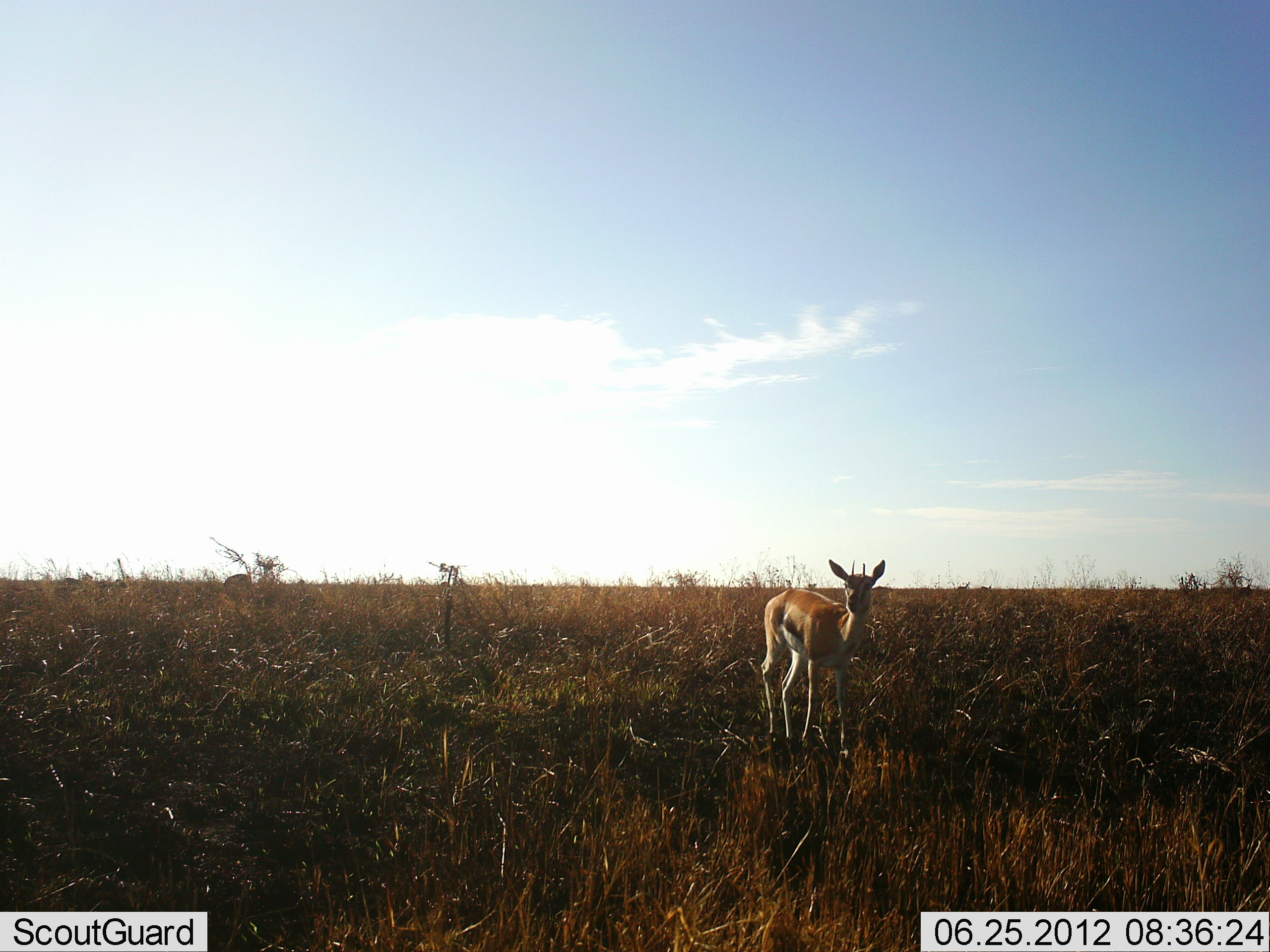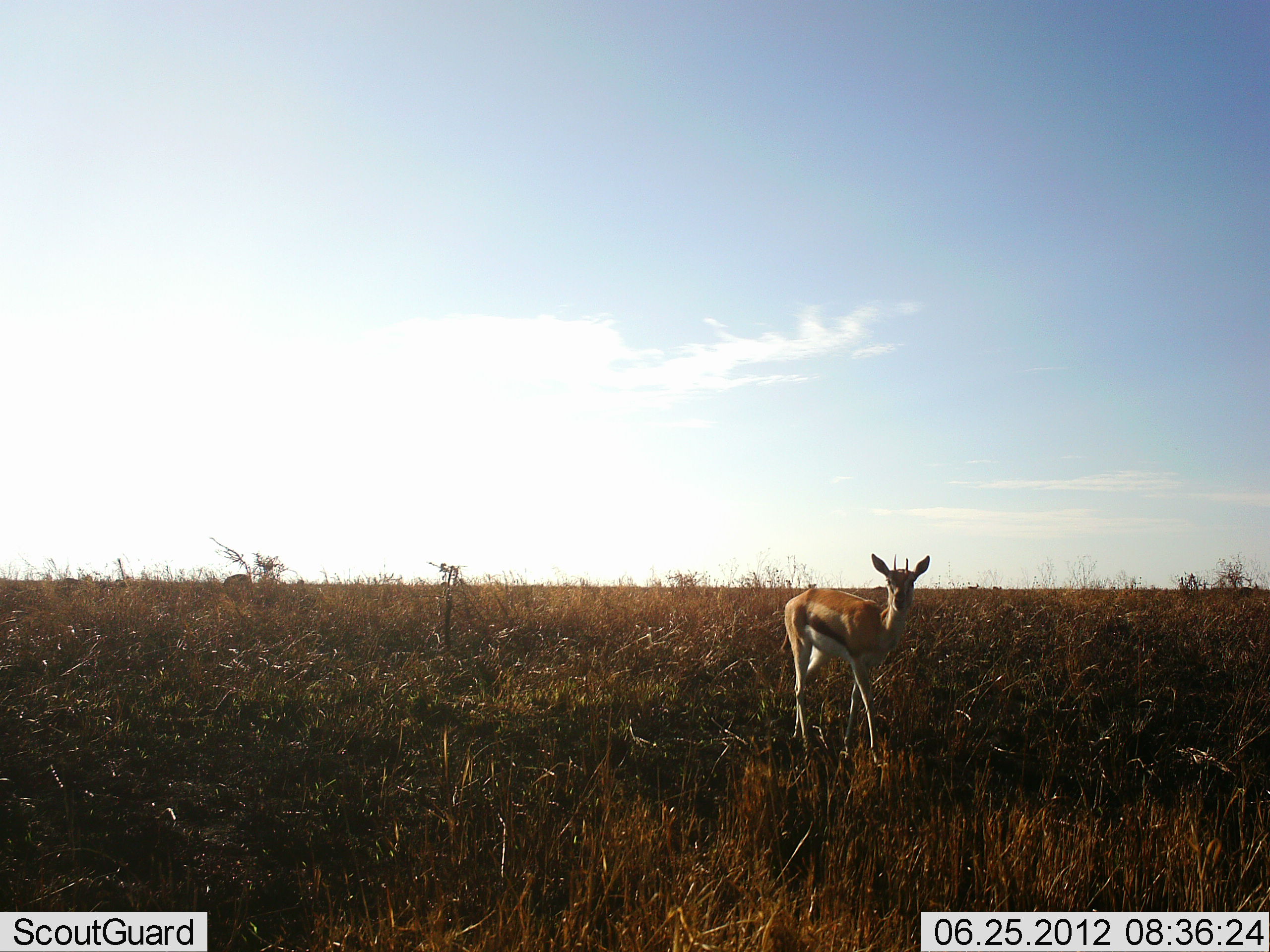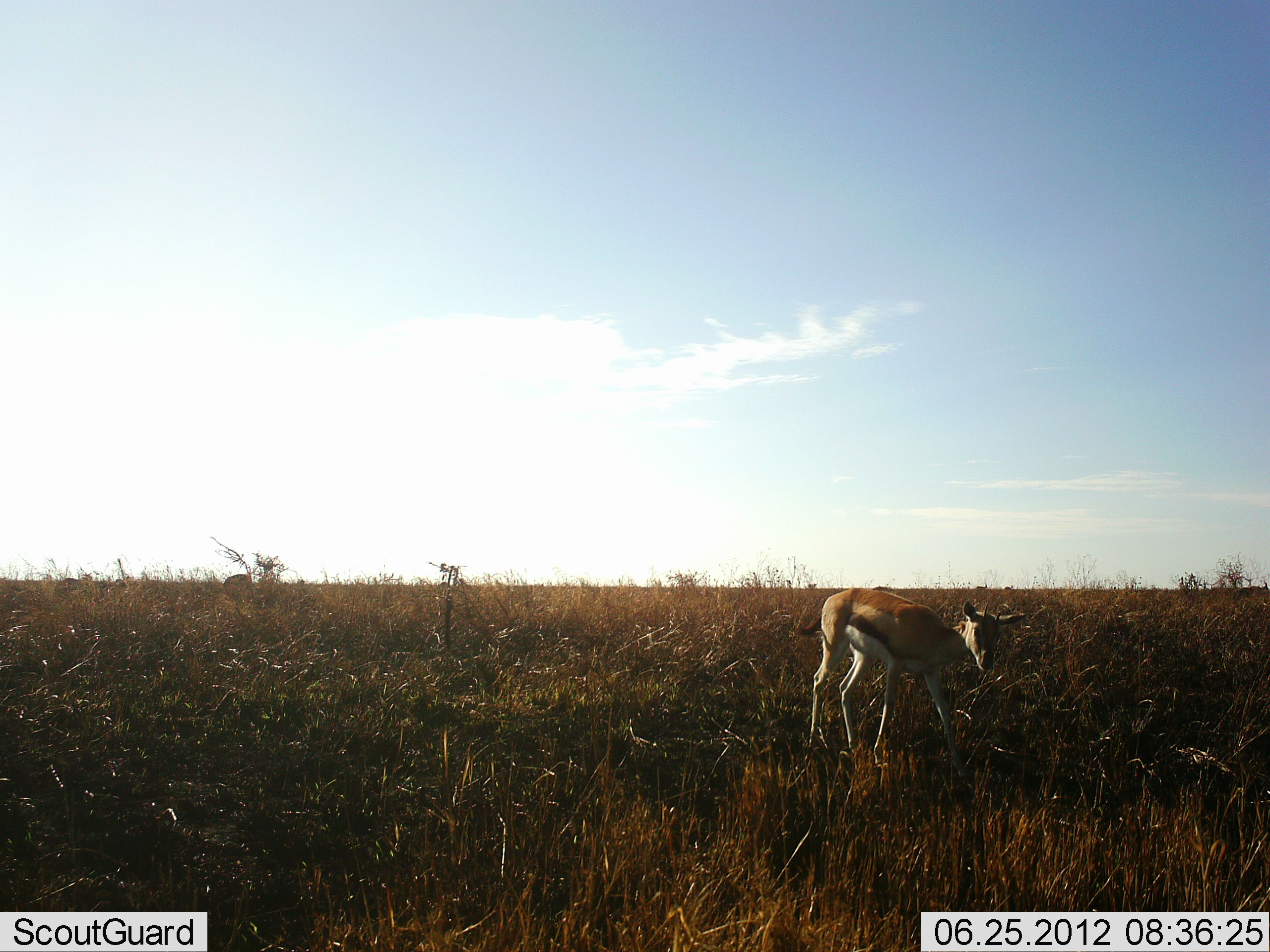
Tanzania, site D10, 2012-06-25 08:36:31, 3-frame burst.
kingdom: Animalia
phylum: Chordata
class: Mammalia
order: Artiodactyla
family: Bovidae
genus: Eudorcas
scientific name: Eudorcas thomsonii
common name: thomson's gazelle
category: gazellethomsons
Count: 1.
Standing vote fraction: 10%.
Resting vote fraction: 0%.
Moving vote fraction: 90%.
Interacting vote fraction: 0%.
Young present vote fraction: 0%.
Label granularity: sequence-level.